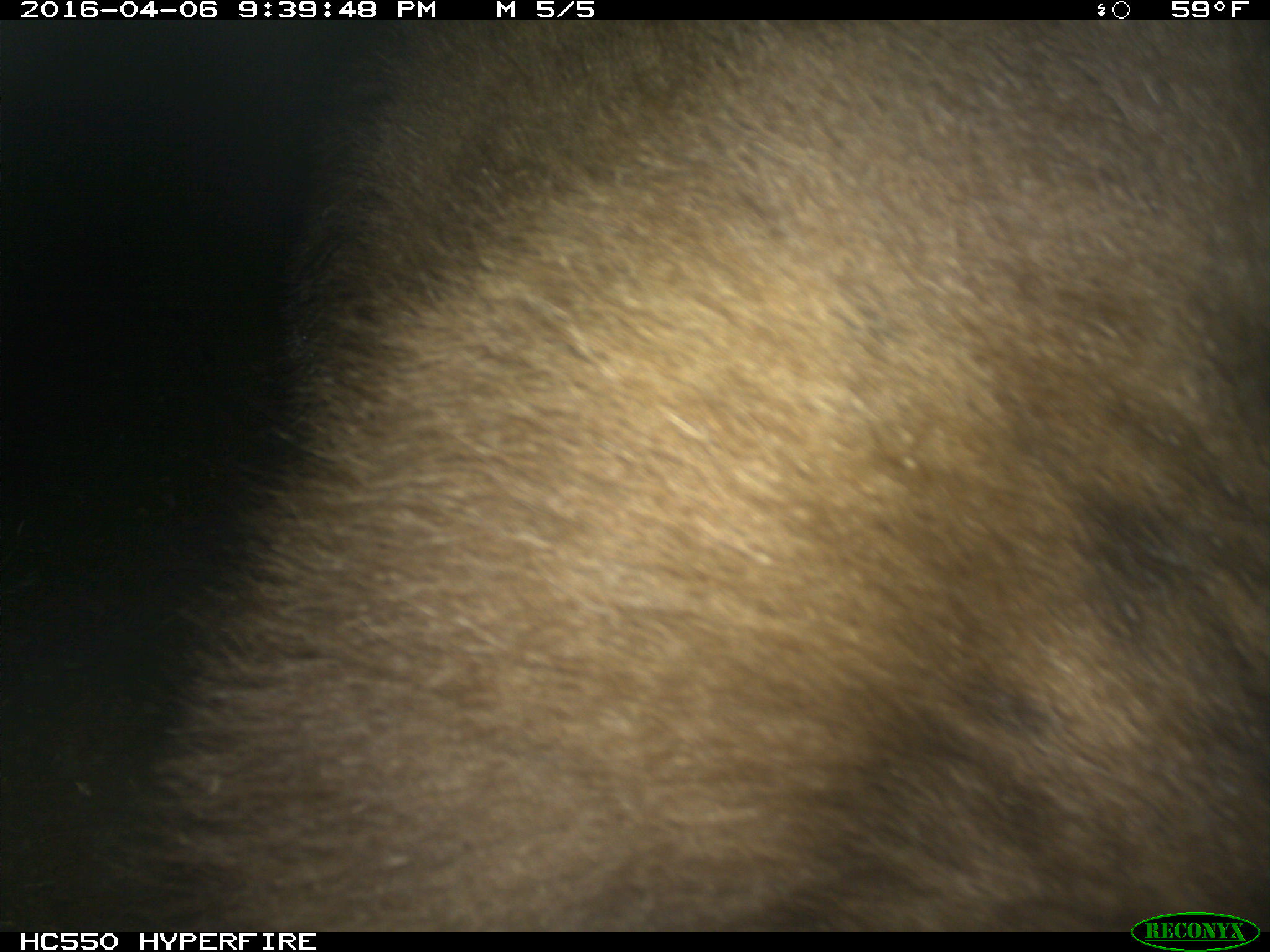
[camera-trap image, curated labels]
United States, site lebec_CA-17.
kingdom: Animalia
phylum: Chordata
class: Mammalia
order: Carnivora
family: Ursidae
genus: Ursus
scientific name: Ursus americanus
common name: american black bear